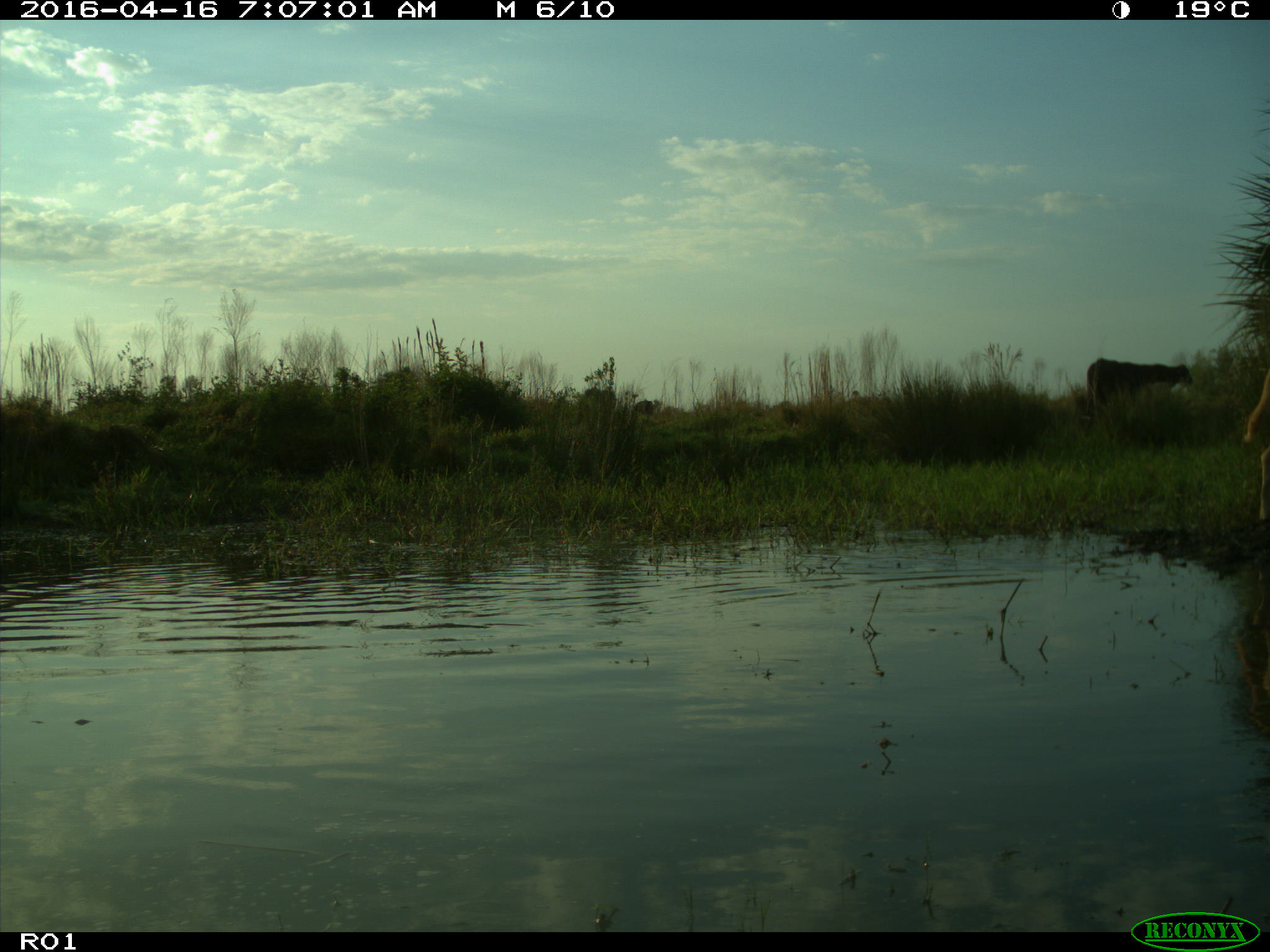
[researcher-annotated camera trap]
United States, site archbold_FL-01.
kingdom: Animalia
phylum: Chordata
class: Mammalia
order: Artiodactyla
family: Bovidae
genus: Bos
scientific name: Bos taurus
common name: domestic cow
Bos taurus (domestic cow).